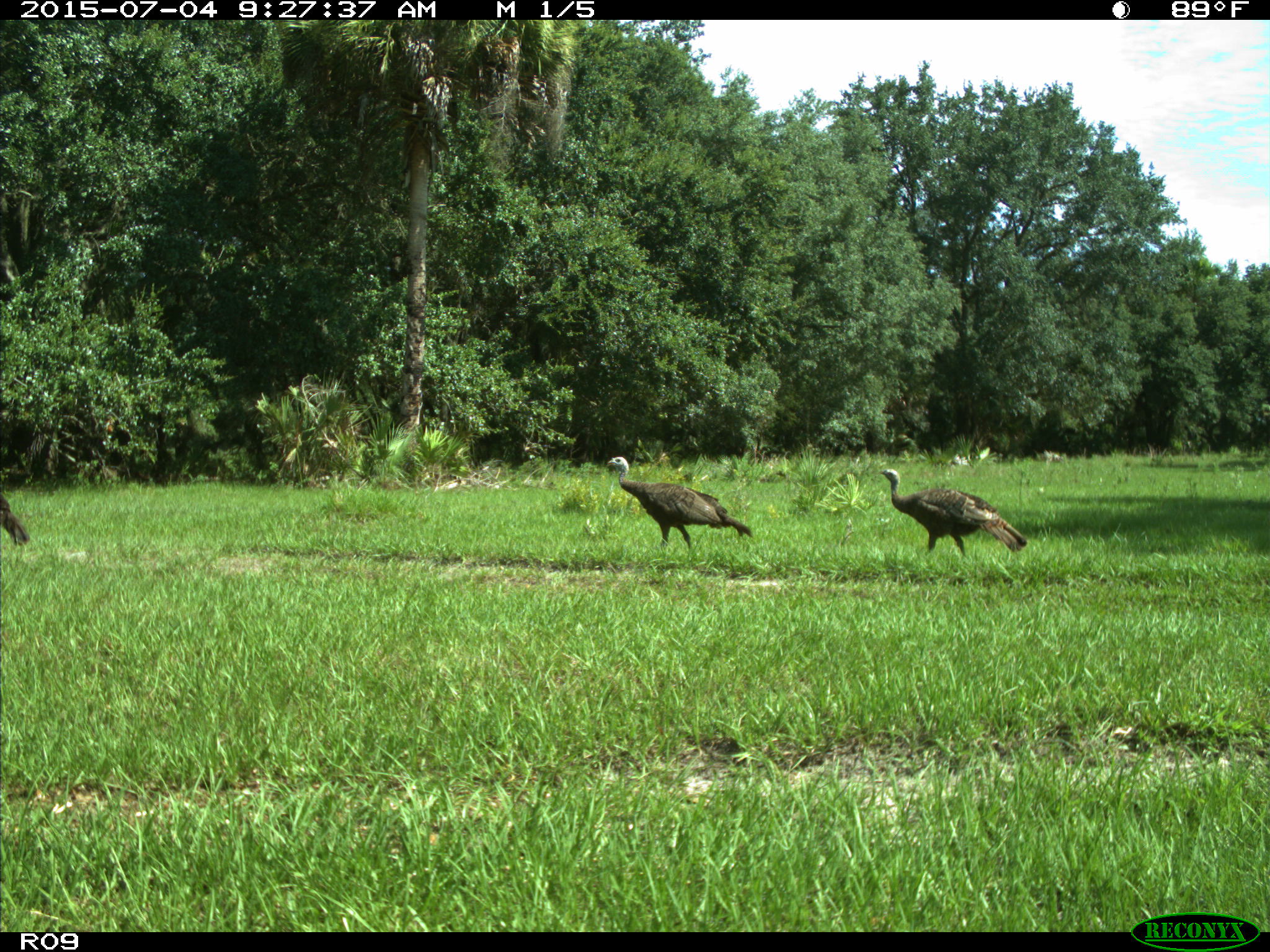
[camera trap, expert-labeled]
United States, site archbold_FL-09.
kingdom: Animalia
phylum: Chordata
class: Aves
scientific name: Aves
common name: birds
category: unidentified bird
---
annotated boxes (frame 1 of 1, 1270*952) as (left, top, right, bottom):
animal: (605, 456, 753, 549); (879, 469, 1027, 557); (0, 493, 31, 547)